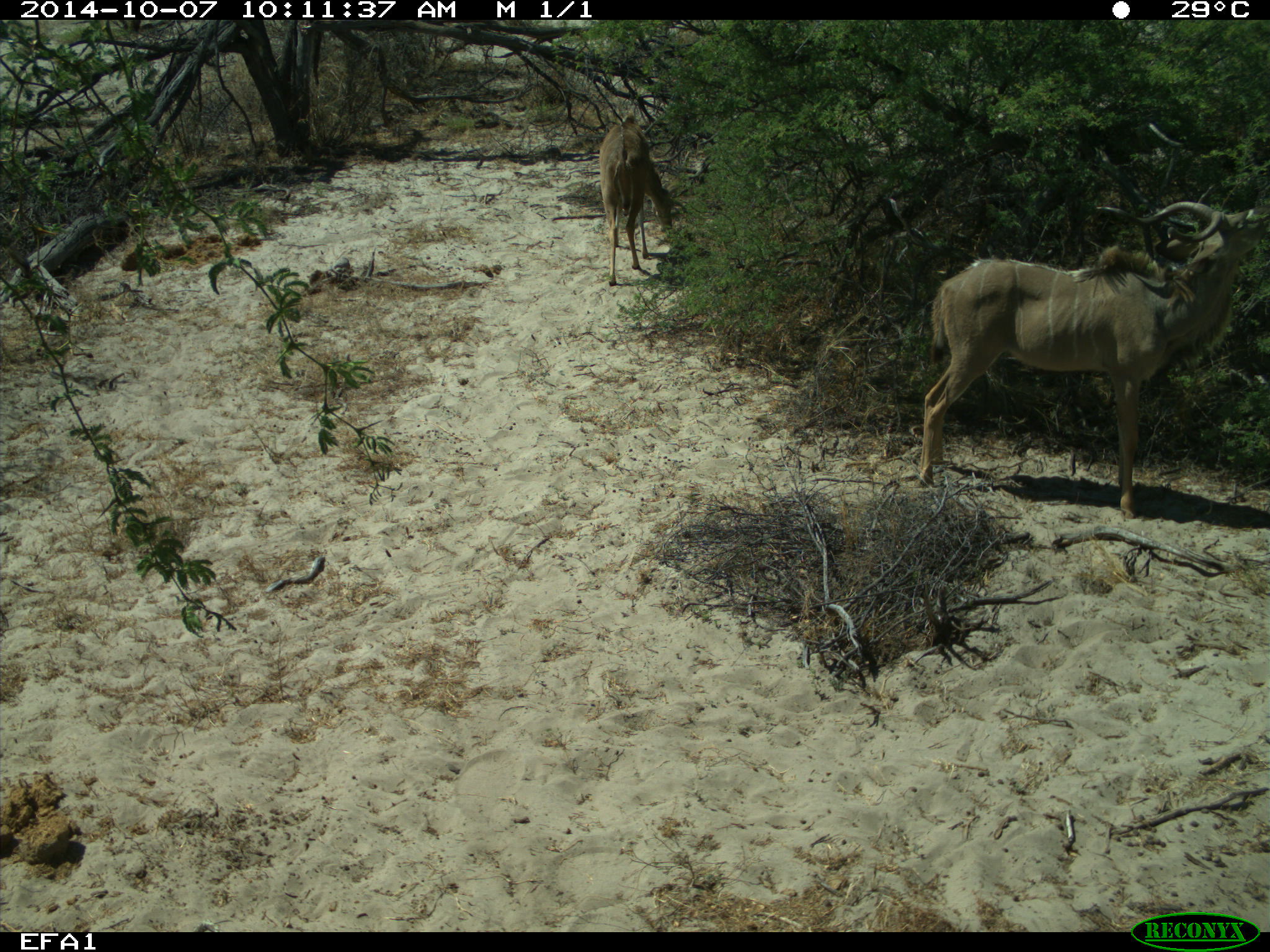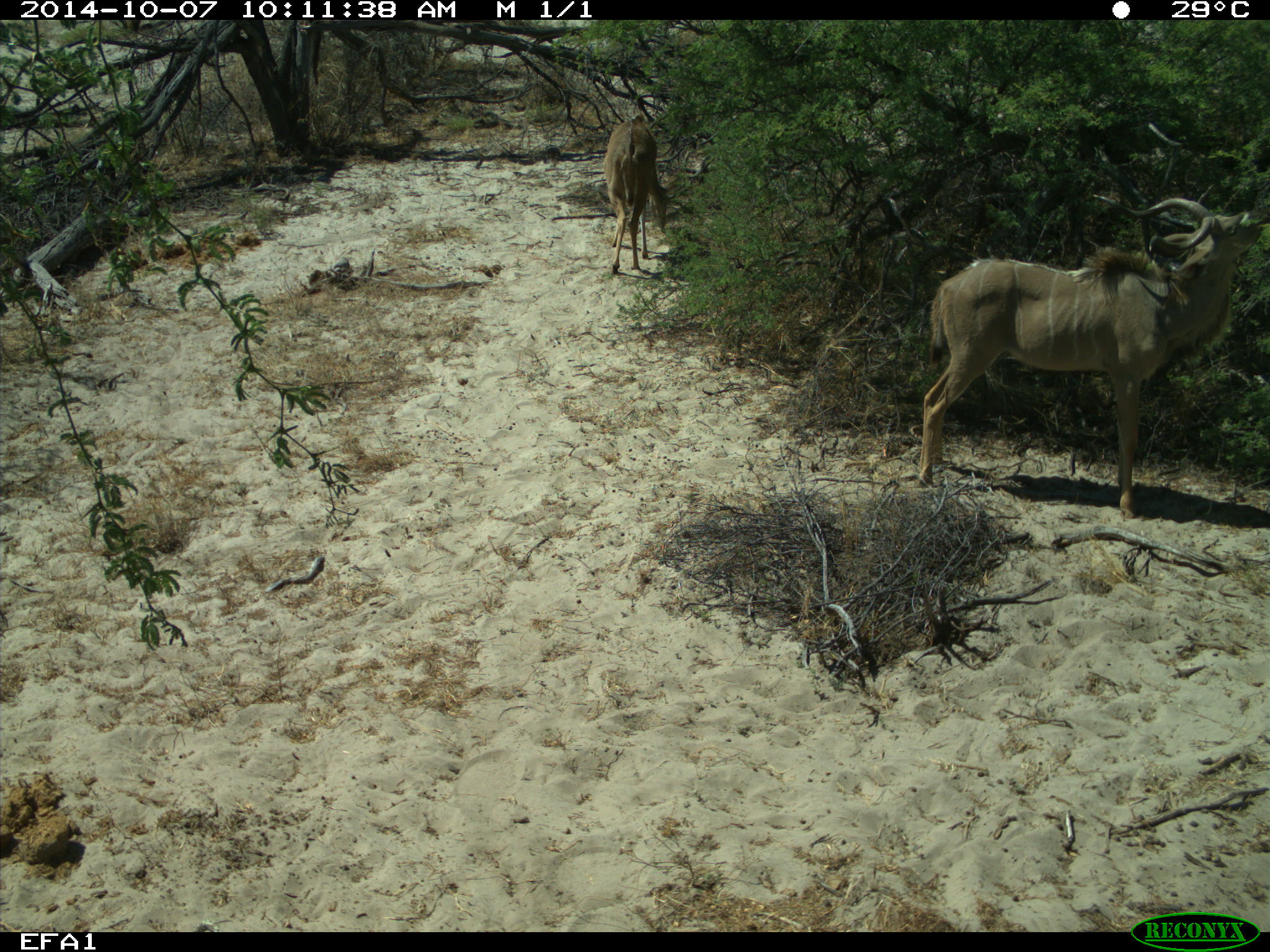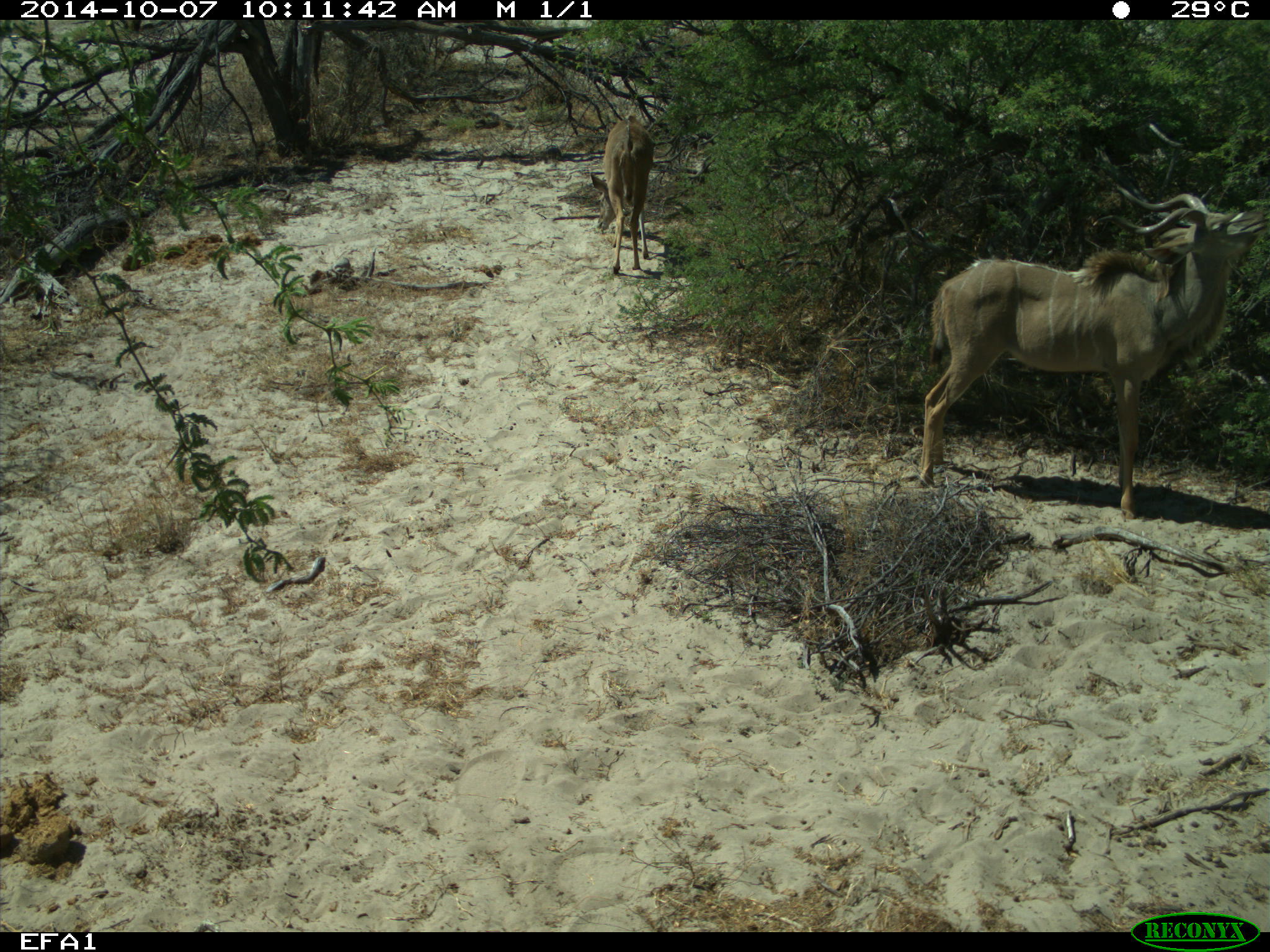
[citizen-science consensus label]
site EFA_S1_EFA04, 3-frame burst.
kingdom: Animalia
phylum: Chordata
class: Mammalia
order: Artiodactyla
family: Bovidae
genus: Tragelaphus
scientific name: Tragelaphus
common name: kudu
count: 2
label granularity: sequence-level